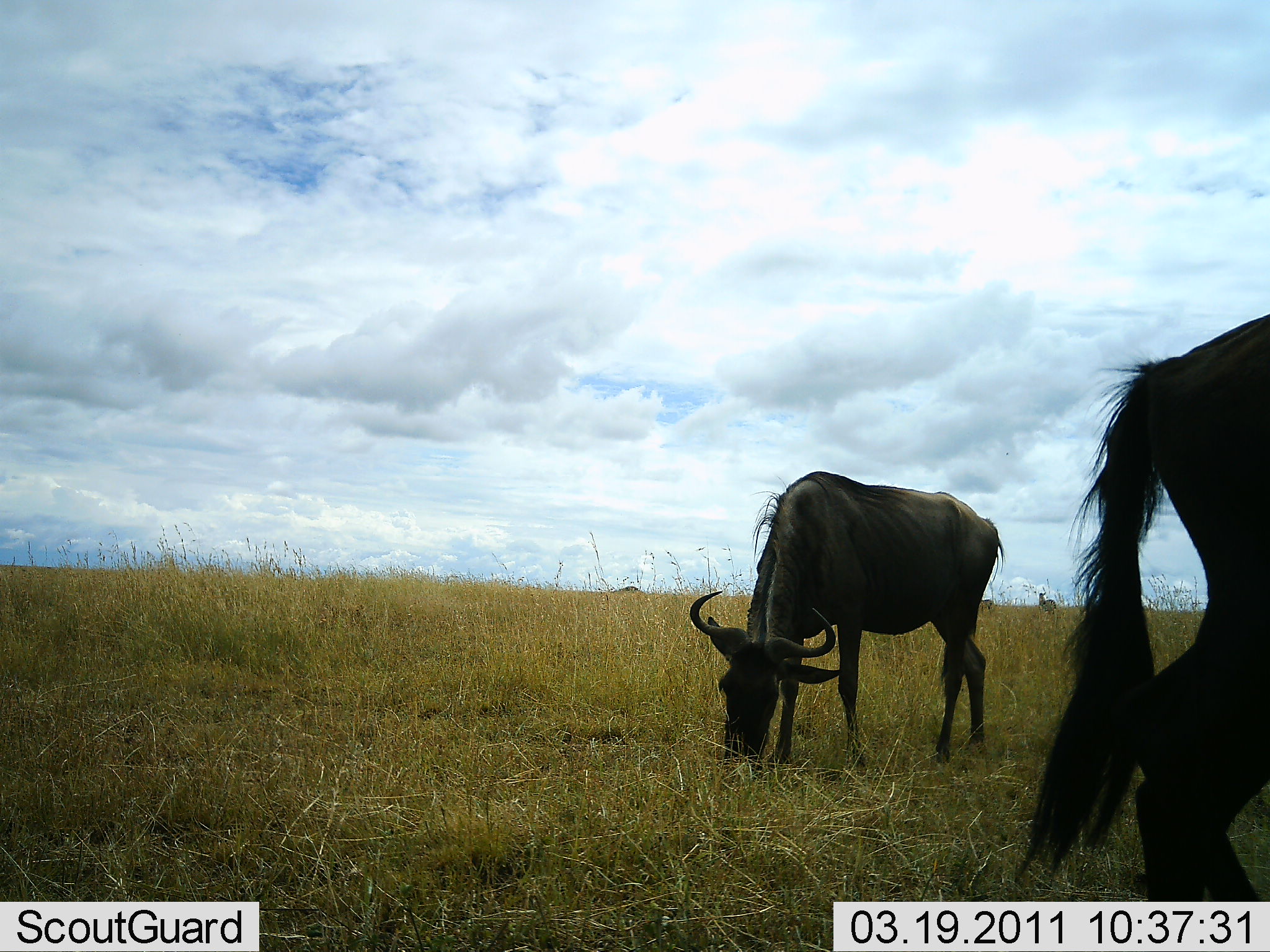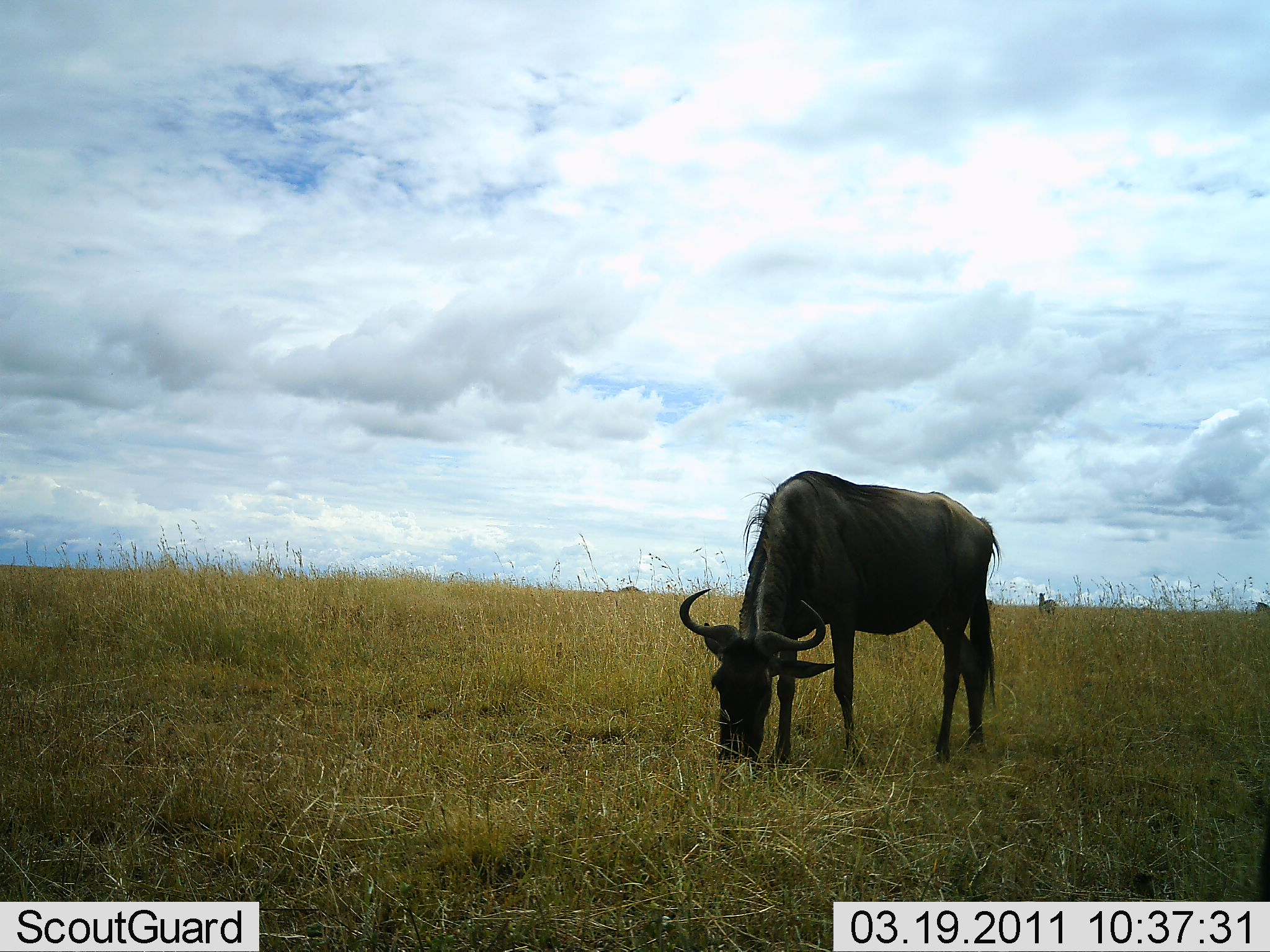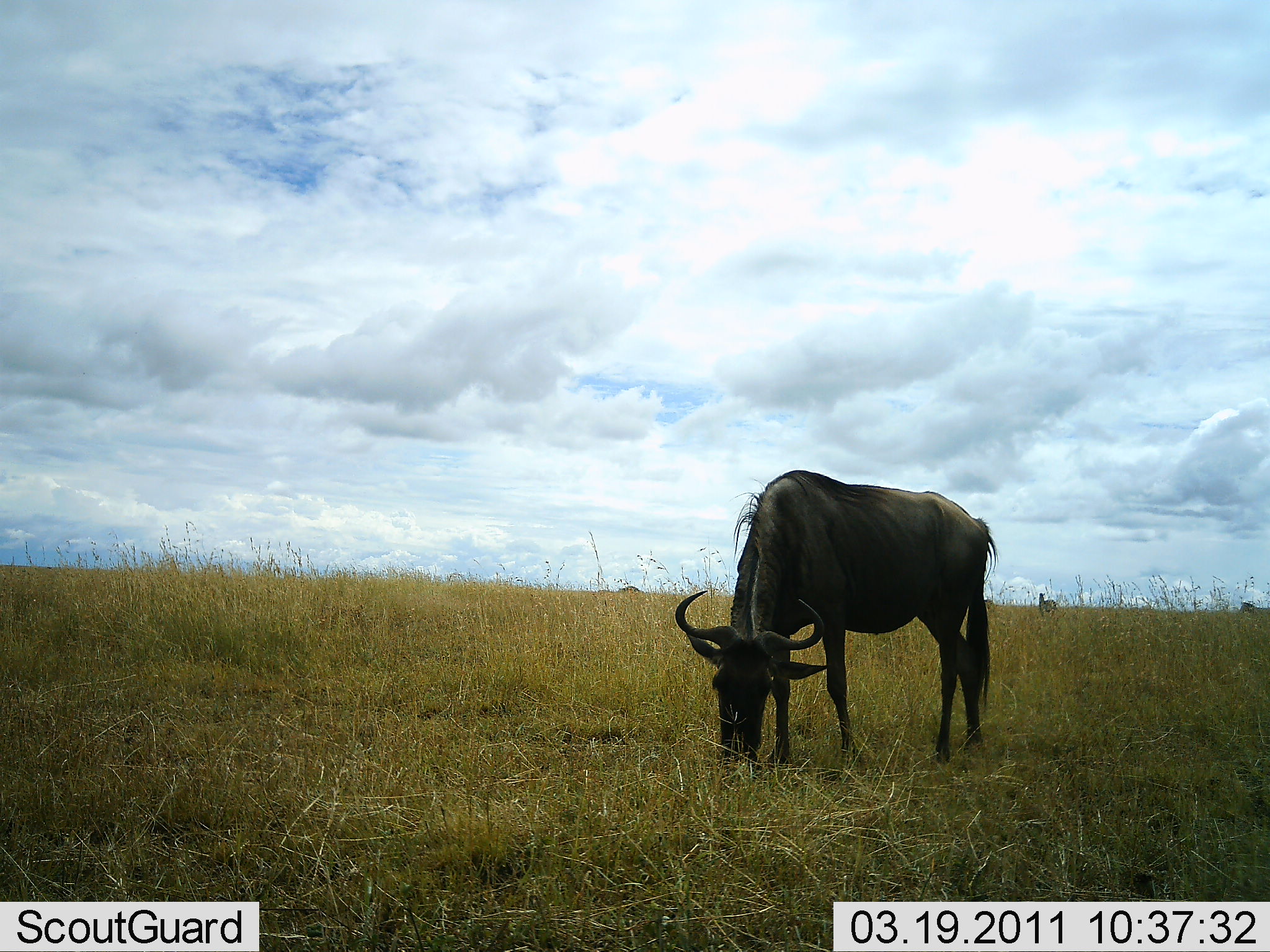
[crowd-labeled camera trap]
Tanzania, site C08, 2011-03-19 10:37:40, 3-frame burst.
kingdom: Animalia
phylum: Chordata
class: Mammalia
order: Artiodactyla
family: Bovidae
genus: Connochaetes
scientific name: Connochaetes taurinus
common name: blue wildebeest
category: wildebeest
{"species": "wildebeest (blue wildebeest) (Connochaetes taurinus)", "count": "2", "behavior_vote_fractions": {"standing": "36%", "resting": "0%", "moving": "27%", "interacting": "0%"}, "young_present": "0%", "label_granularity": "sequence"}